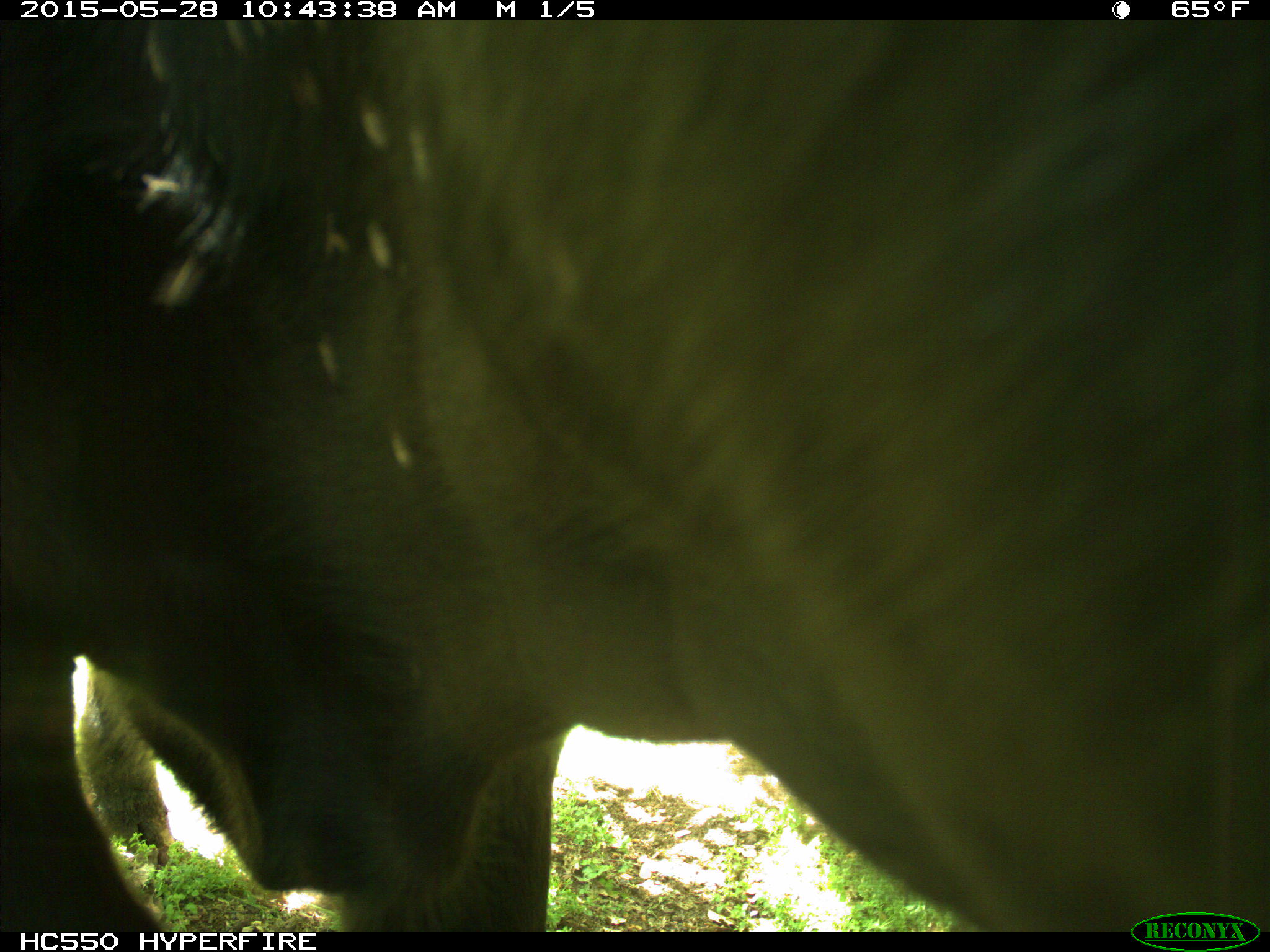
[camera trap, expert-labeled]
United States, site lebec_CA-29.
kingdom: Animalia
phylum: Chordata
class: Mammalia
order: Artiodactyla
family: Bovidae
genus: Bos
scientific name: Bos taurus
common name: domestic cow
Bos taurus (domestic cow).